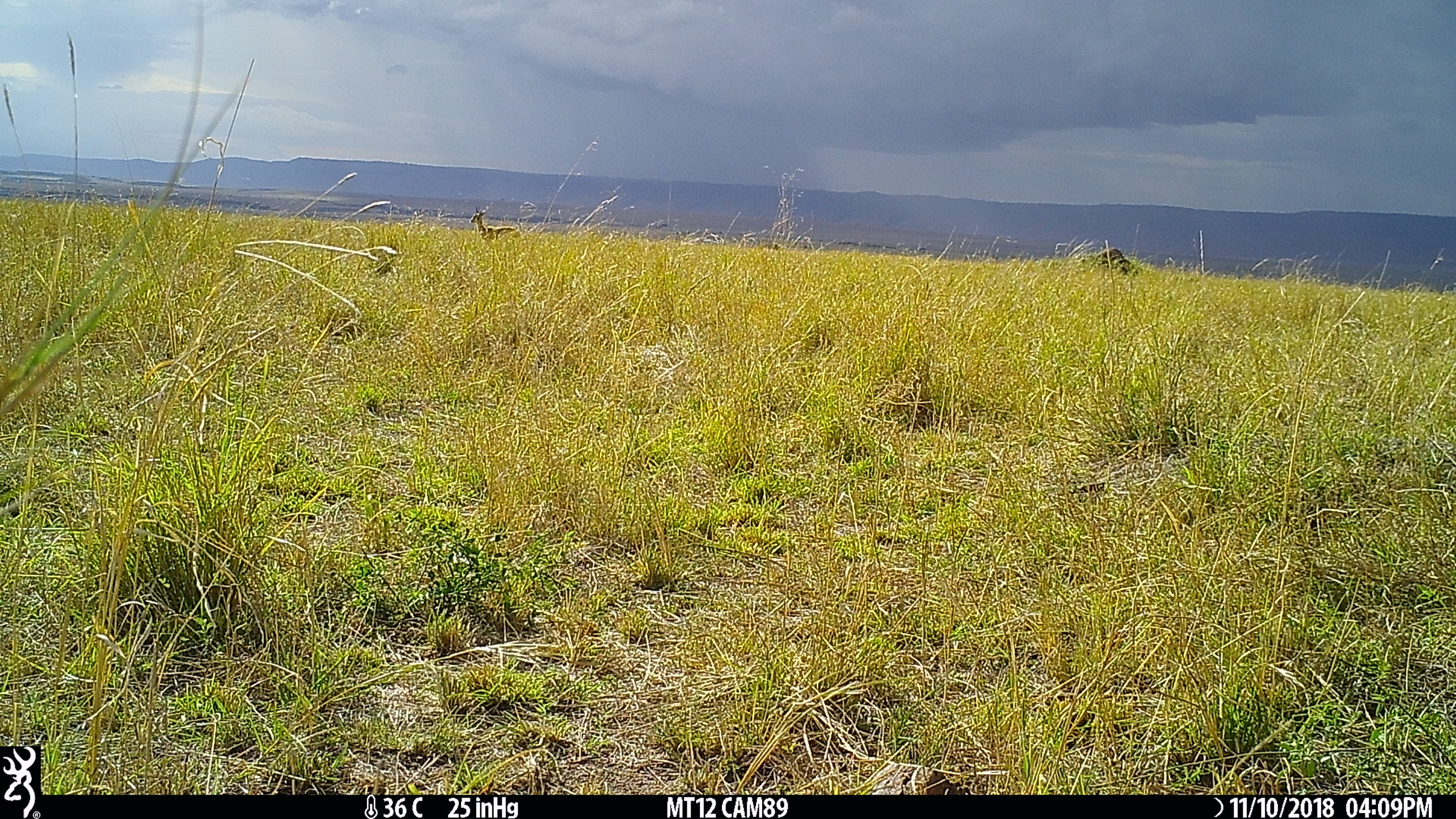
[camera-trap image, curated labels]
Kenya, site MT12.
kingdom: Animalia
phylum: Chordata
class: Mammalia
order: Artiodactyla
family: Bovidae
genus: Aepyceros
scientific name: Aepyceros melampus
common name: impala